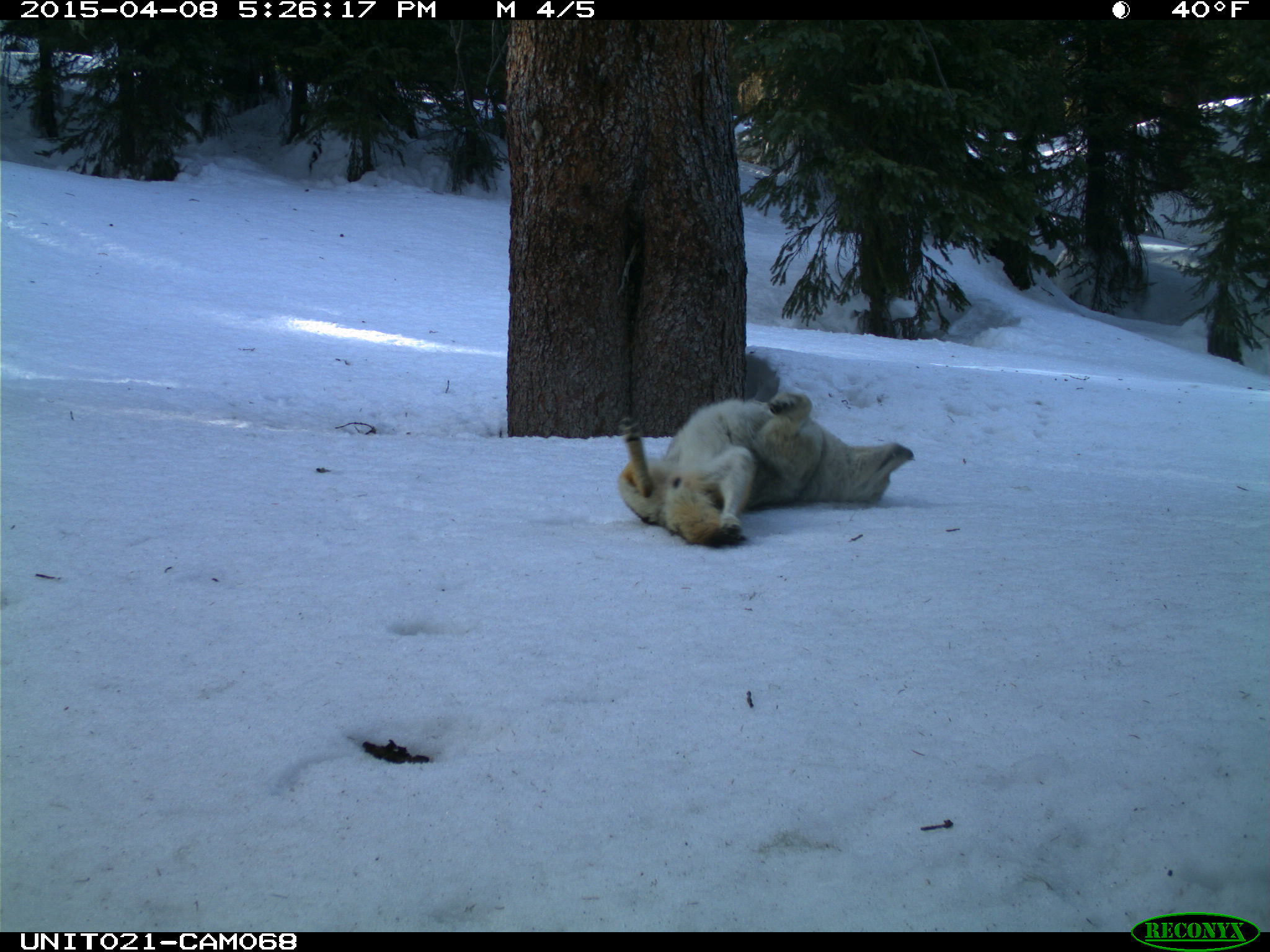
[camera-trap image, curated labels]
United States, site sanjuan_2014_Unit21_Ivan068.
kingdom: Animalia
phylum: Chordata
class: Mammalia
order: Carnivora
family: Canidae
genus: Canis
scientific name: Canis latrans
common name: coyote